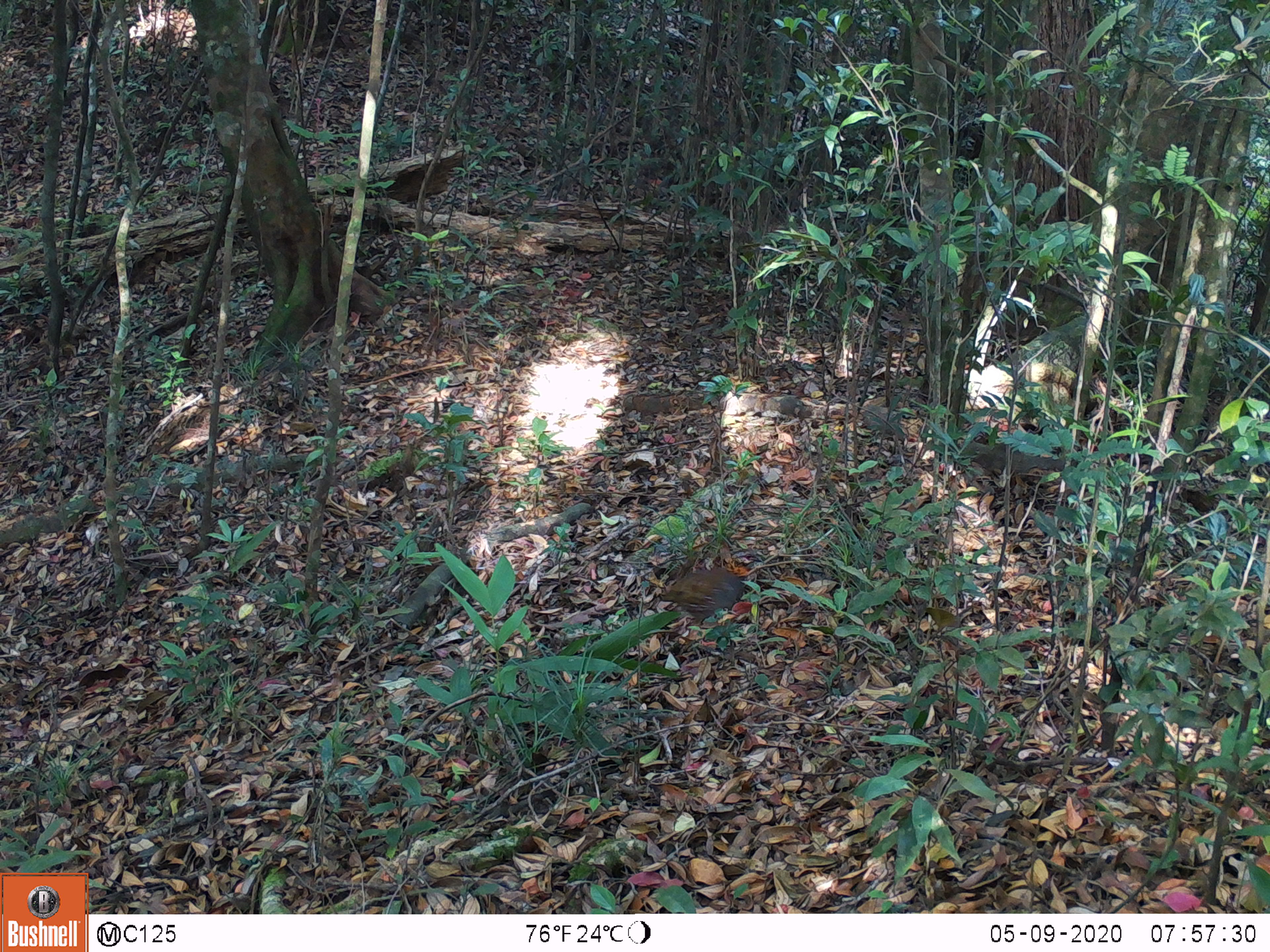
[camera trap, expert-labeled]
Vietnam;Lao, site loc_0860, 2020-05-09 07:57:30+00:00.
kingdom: Animalia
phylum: Chordata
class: Aves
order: Galliformes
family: Phasianidae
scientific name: Phasianidae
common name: partridge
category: unidentified partridge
Unidentified partridge (partridge) (Phasianidae). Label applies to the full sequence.